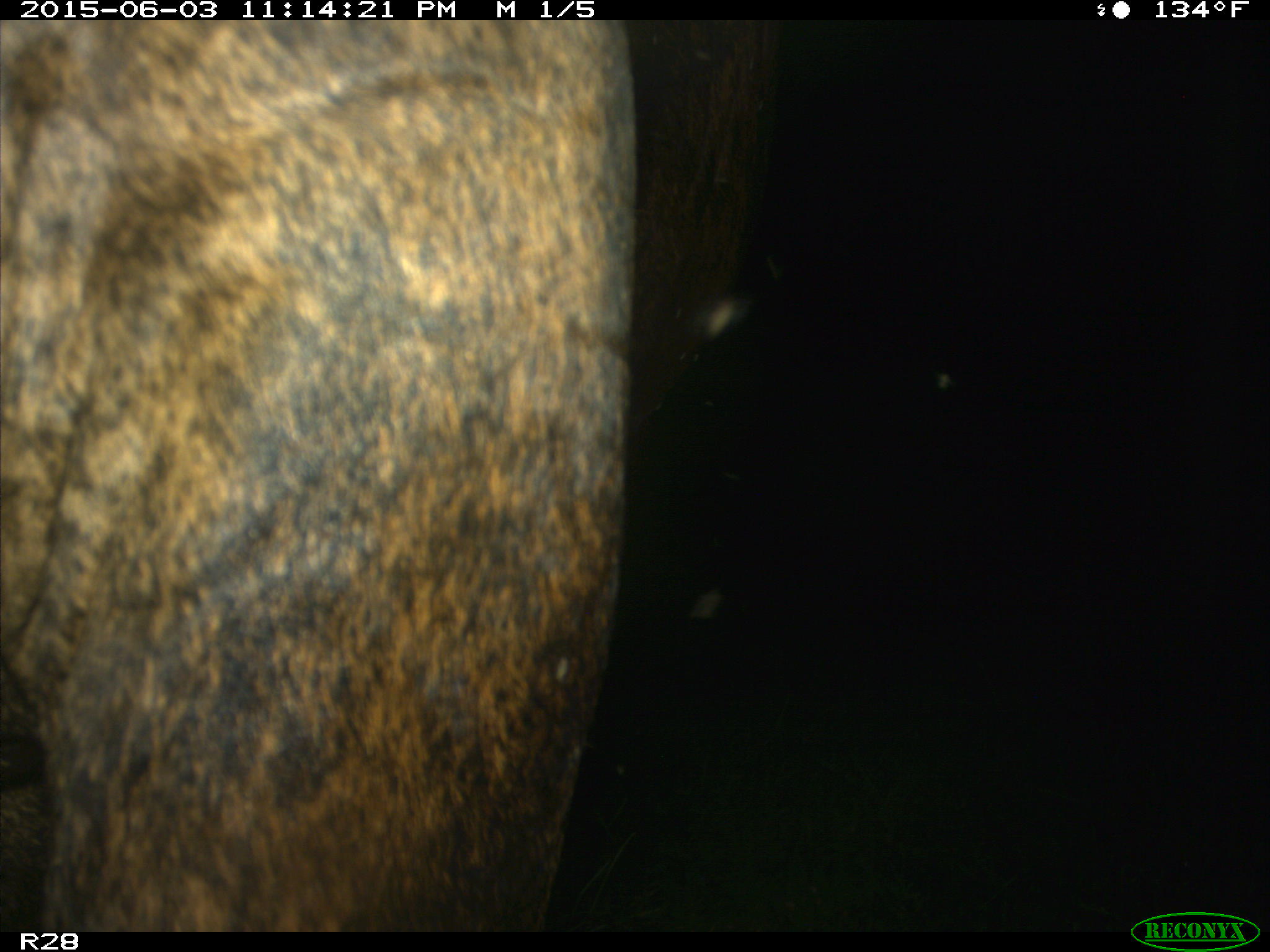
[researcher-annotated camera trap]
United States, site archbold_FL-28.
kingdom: Animalia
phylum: Chordata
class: Mammalia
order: Artiodactyla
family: Bovidae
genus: Bos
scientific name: Bos taurus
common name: domestic cow